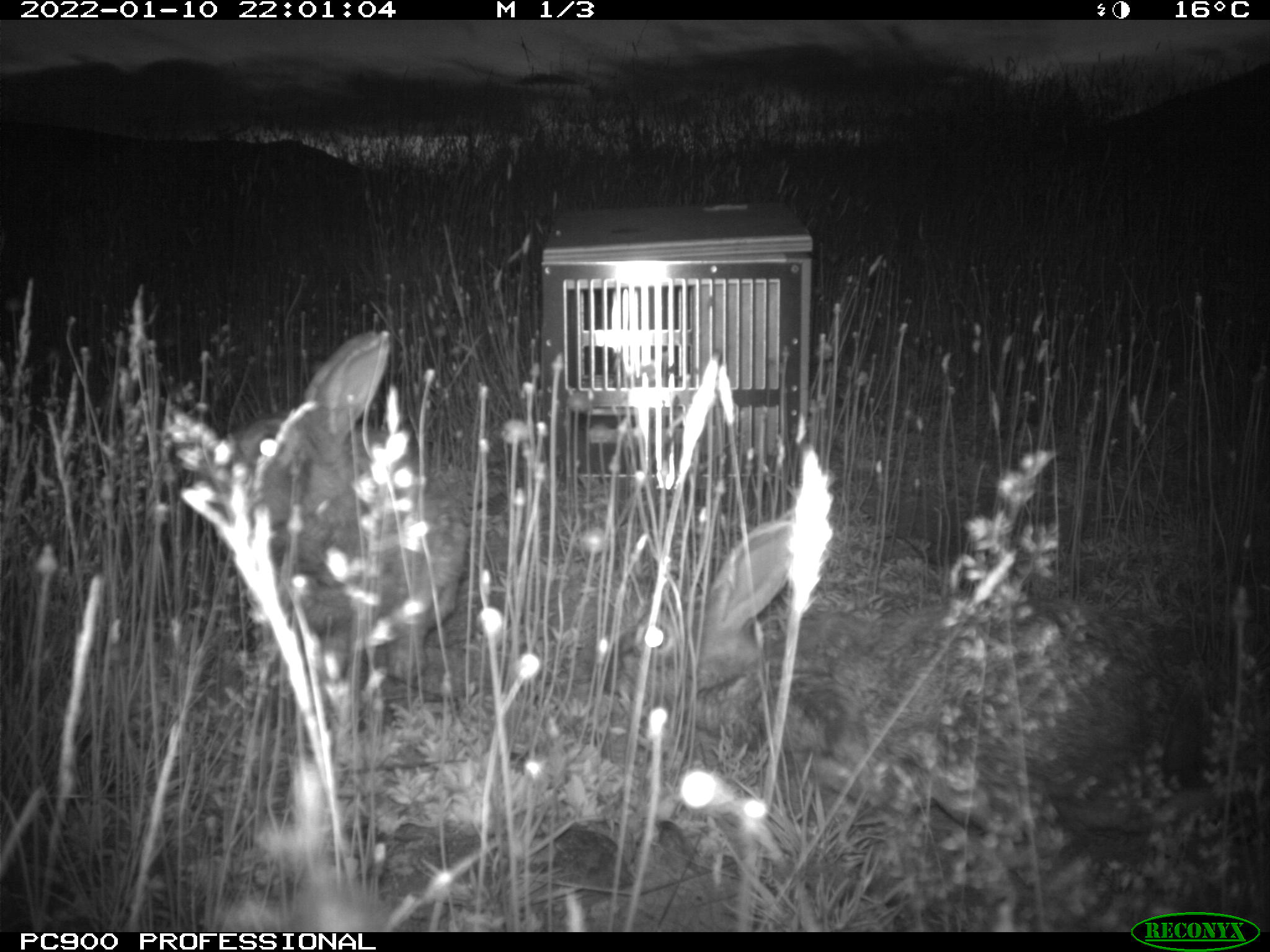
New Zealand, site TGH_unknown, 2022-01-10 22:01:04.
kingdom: Animalia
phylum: Chordata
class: Mammalia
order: Lagomorpha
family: Leporidae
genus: Oryctolagus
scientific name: Oryctolagus cuniculus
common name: european rabbit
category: rabbit